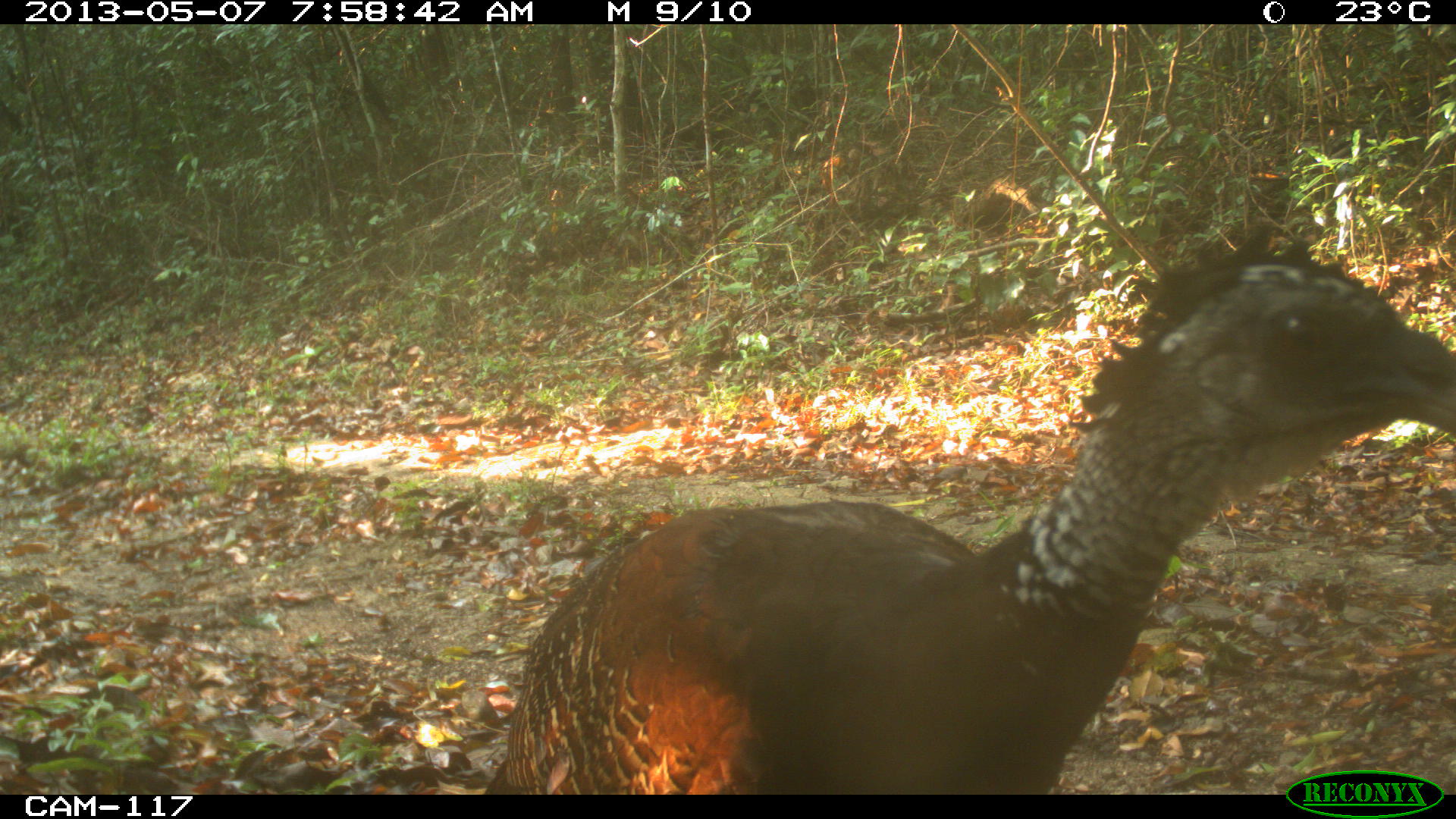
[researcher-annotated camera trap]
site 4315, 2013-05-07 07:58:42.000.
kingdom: Animalia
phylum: Chordata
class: Aves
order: Galliformes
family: Cracidae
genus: Crax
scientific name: Crax rubra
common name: great curassow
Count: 1.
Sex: female.